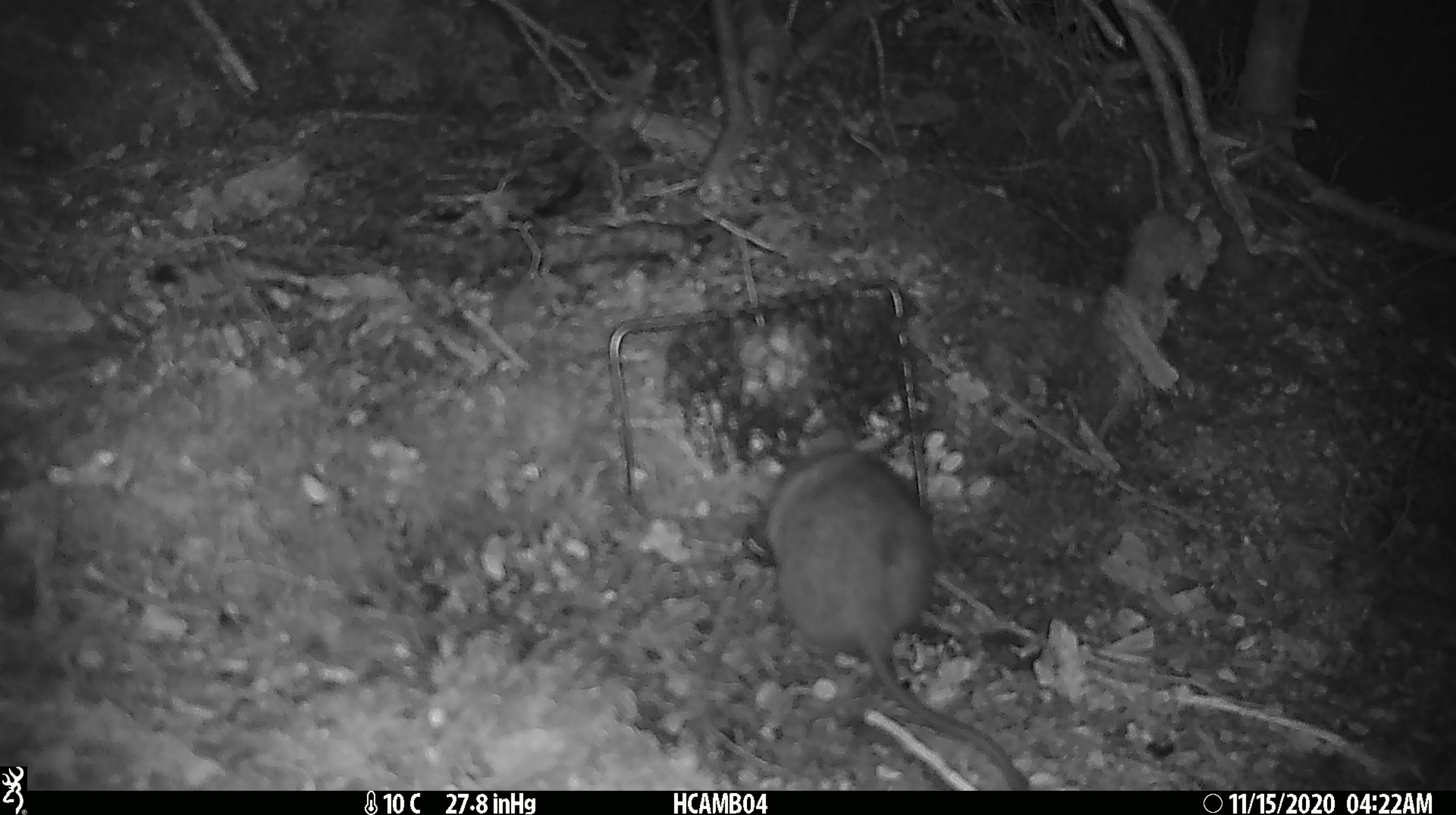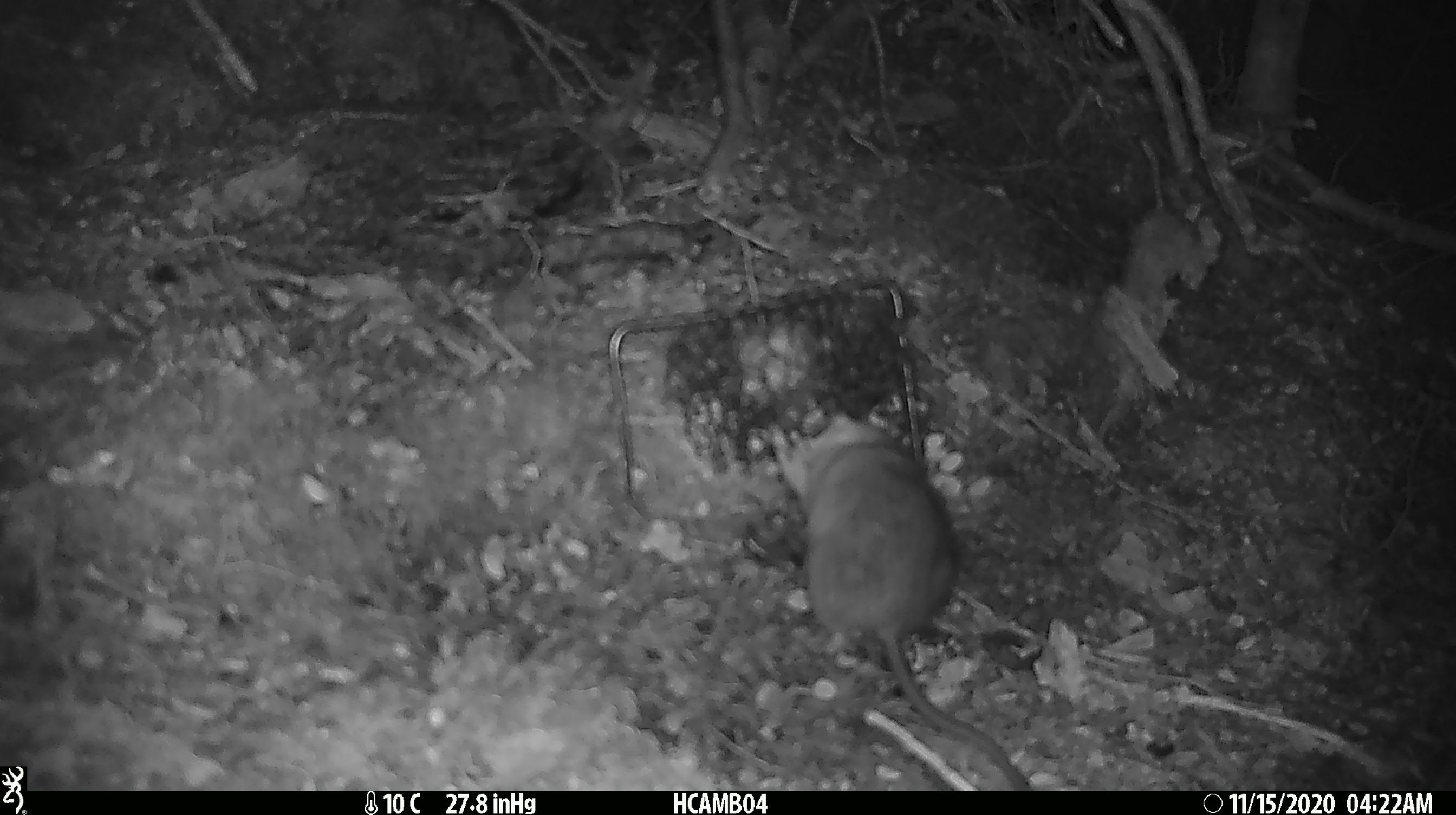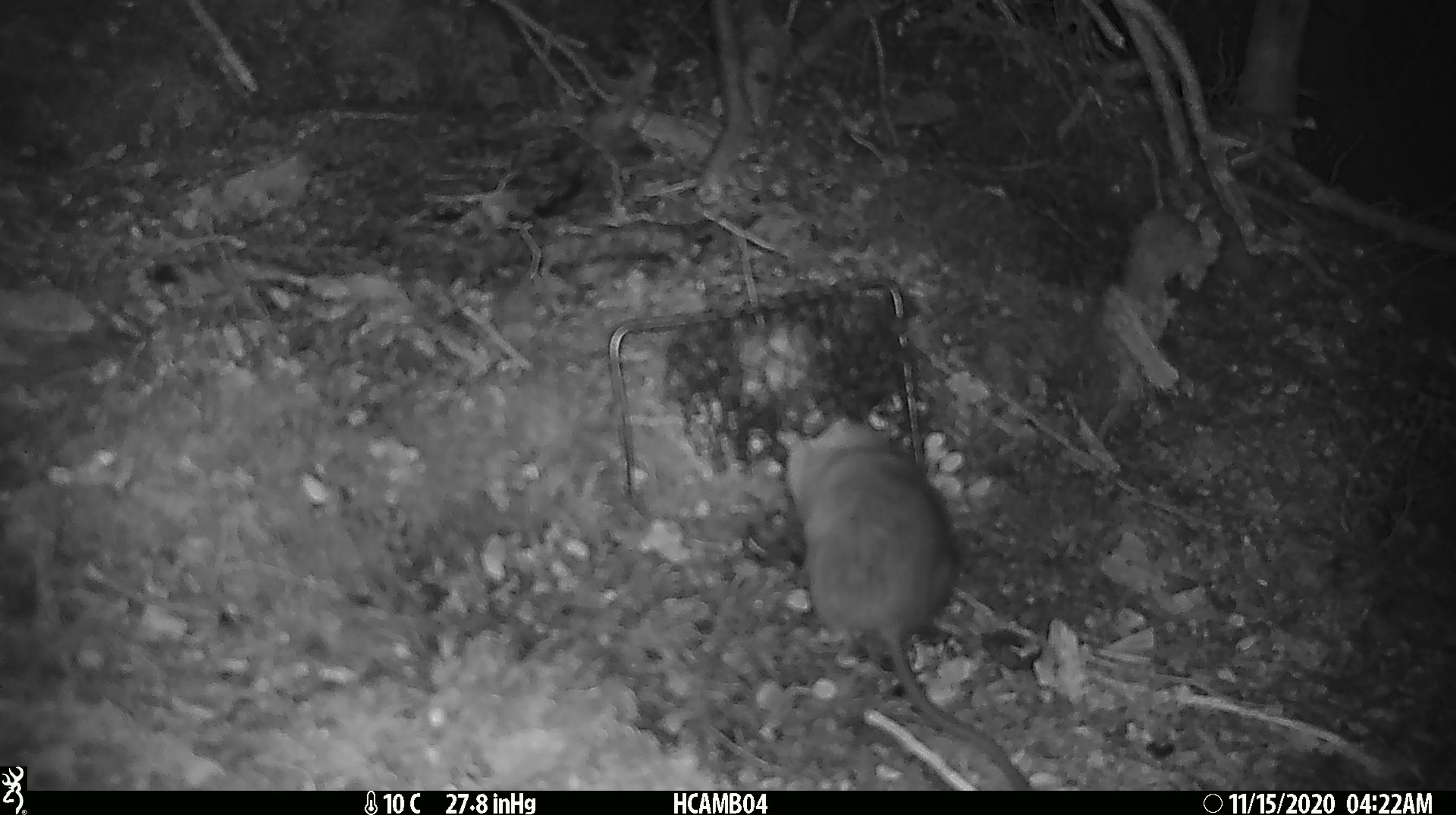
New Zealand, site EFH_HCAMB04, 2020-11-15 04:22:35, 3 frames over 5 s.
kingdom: Animalia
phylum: Chordata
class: Mammalia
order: Rodentia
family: Muridae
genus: Rattus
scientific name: Rattus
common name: rat